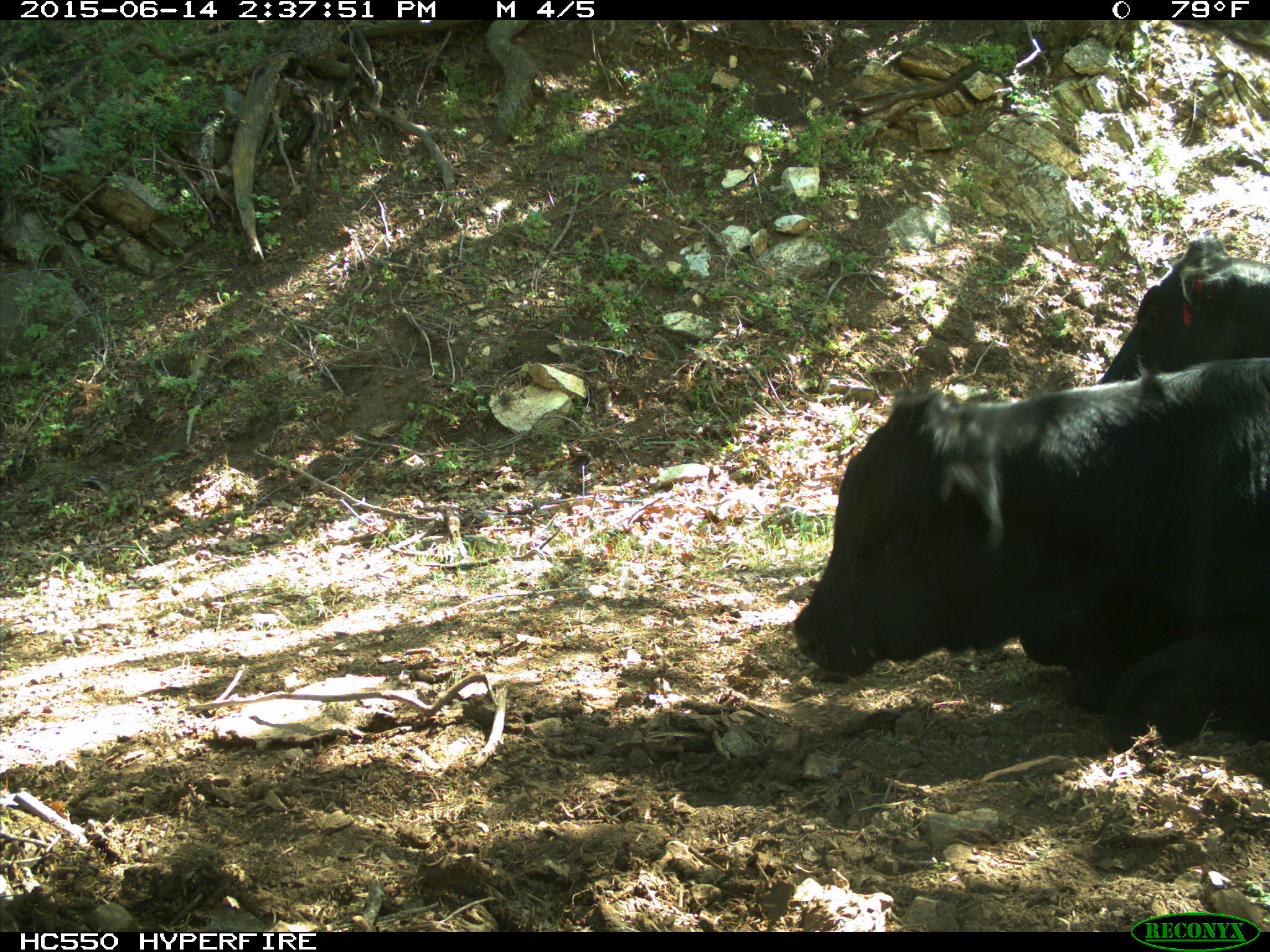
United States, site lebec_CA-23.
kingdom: Animalia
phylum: Chordata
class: Mammalia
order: Artiodactyla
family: Bovidae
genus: Bos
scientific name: Bos taurus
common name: domestic cow